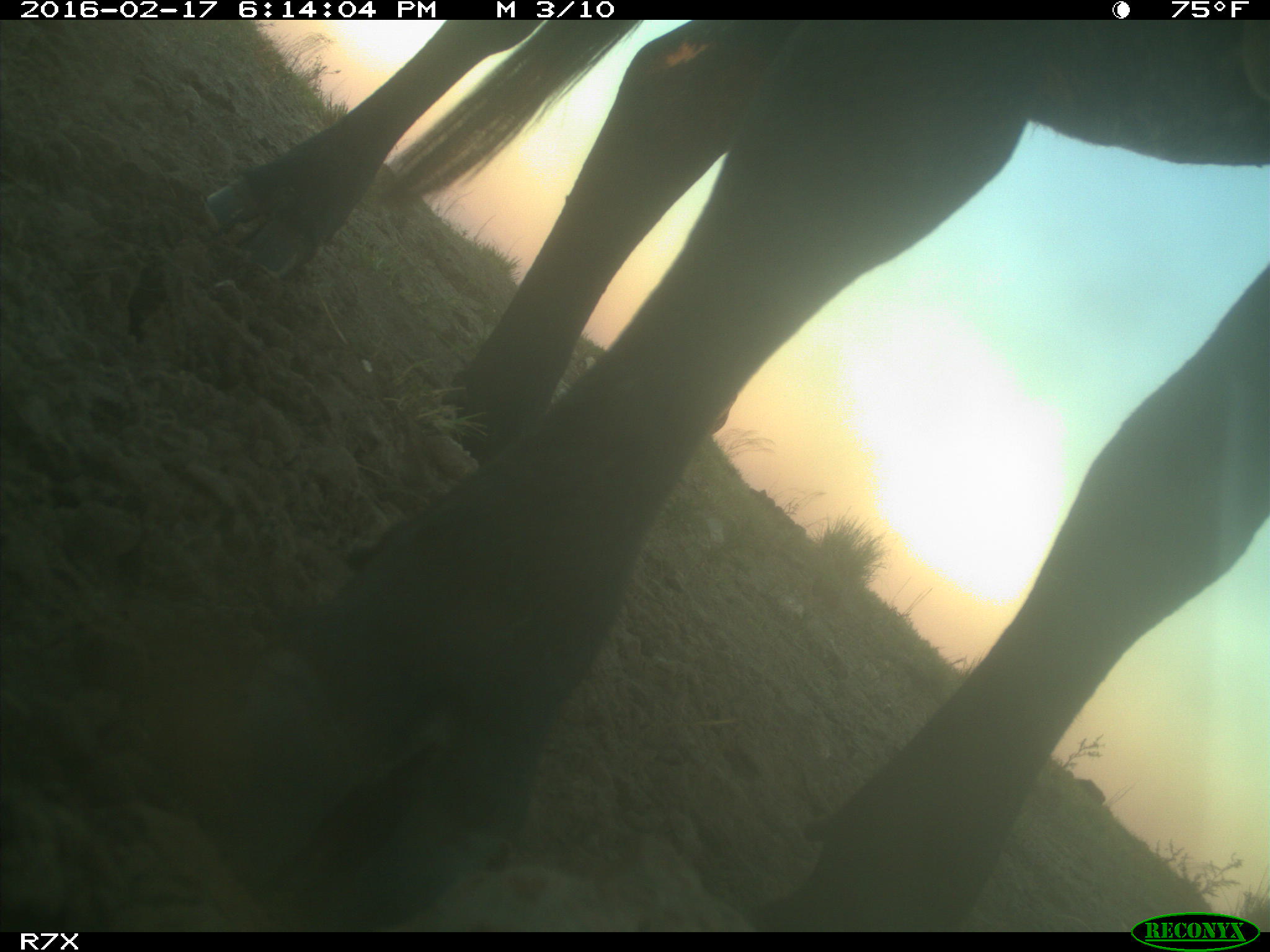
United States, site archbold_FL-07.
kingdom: Animalia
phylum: Chordata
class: Mammalia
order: Artiodactyla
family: Bovidae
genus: Bos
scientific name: Bos taurus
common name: domestic cow